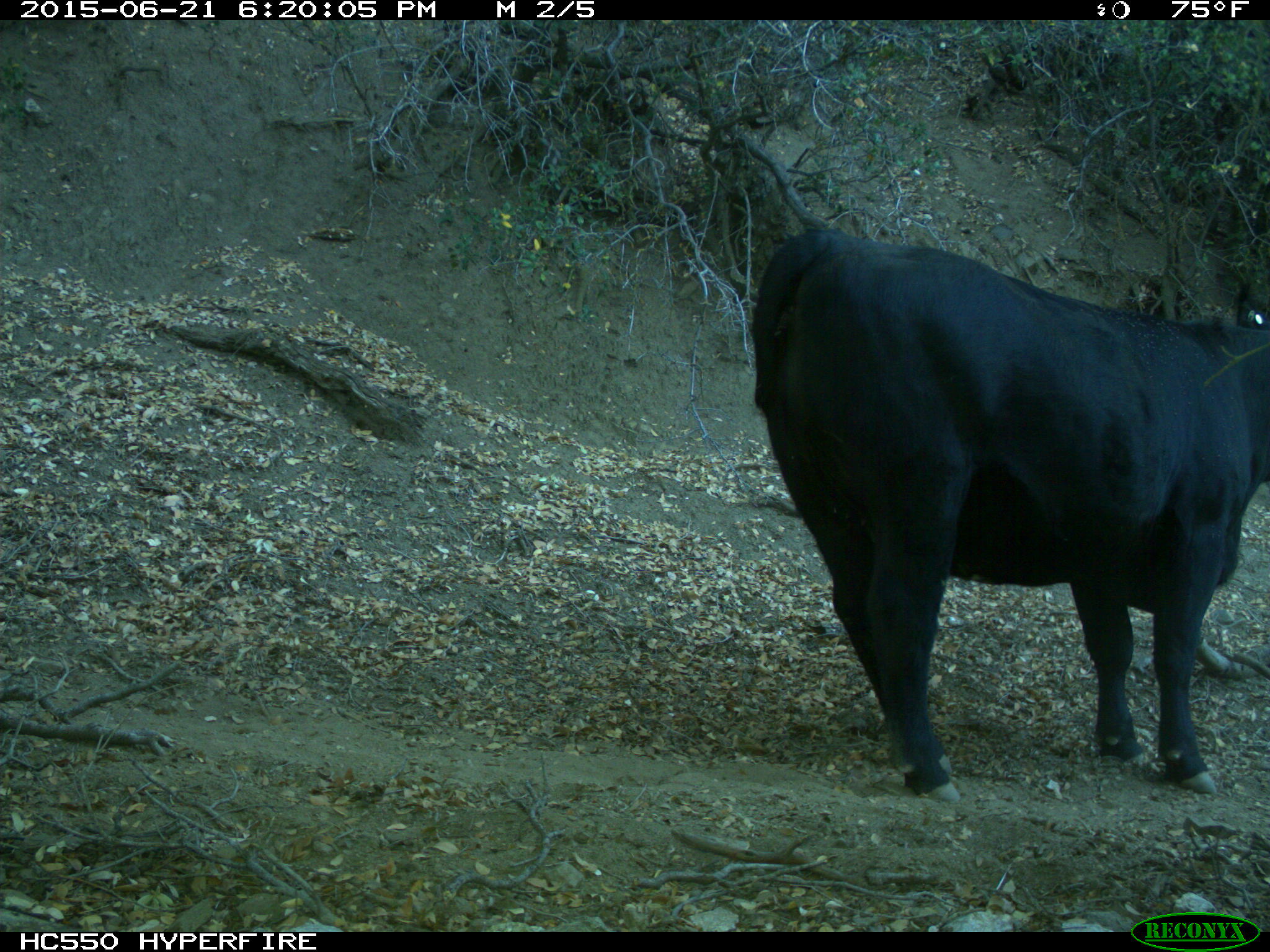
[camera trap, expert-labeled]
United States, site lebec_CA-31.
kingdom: Animalia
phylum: Chordata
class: Mammalia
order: Artiodactyla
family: Bovidae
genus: Bos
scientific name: Bos taurus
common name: domestic cow